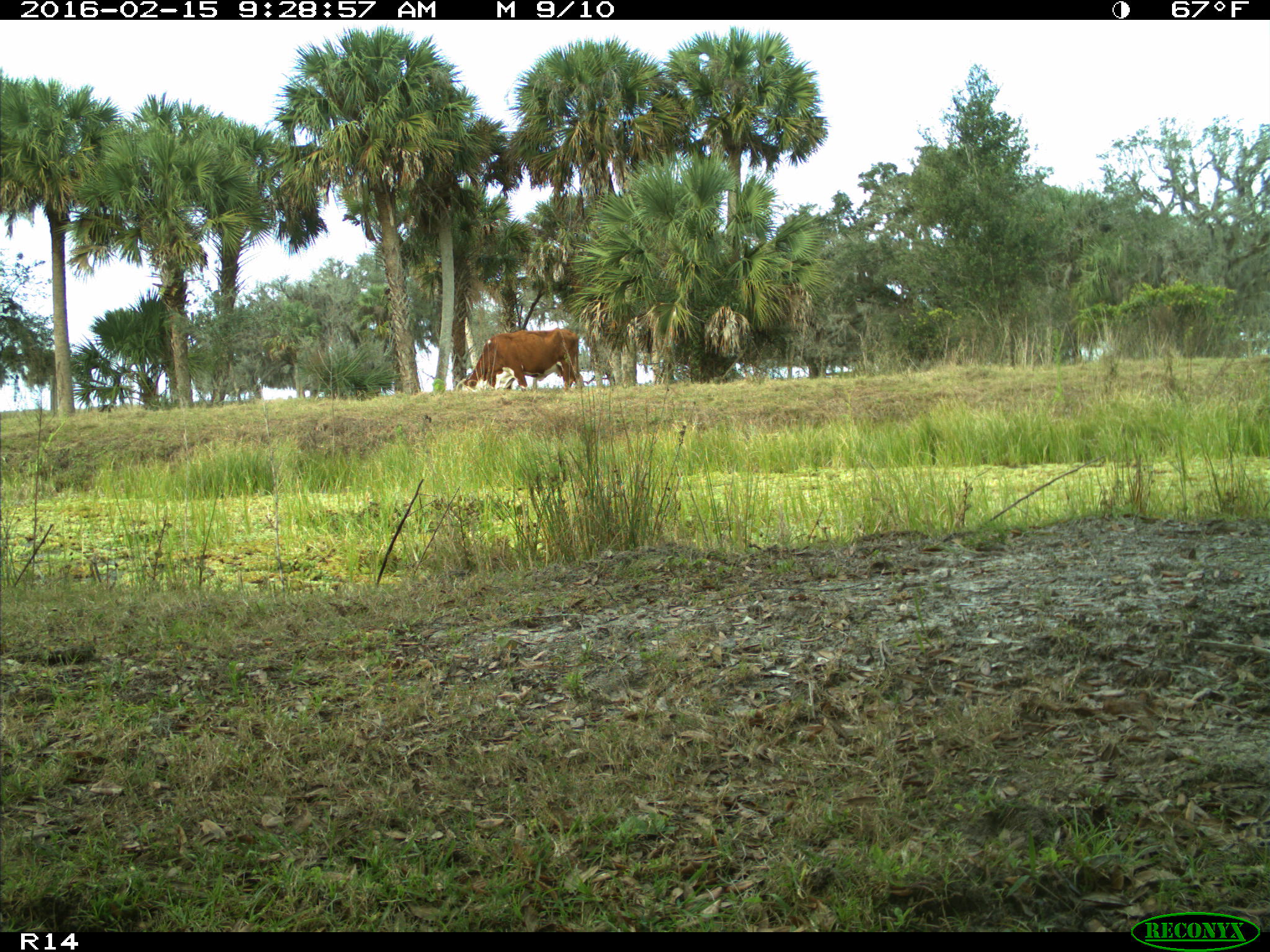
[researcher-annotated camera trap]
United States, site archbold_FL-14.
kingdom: Animalia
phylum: Chordata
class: Mammalia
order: Artiodactyla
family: Bovidae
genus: Bos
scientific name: Bos taurus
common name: domestic cow